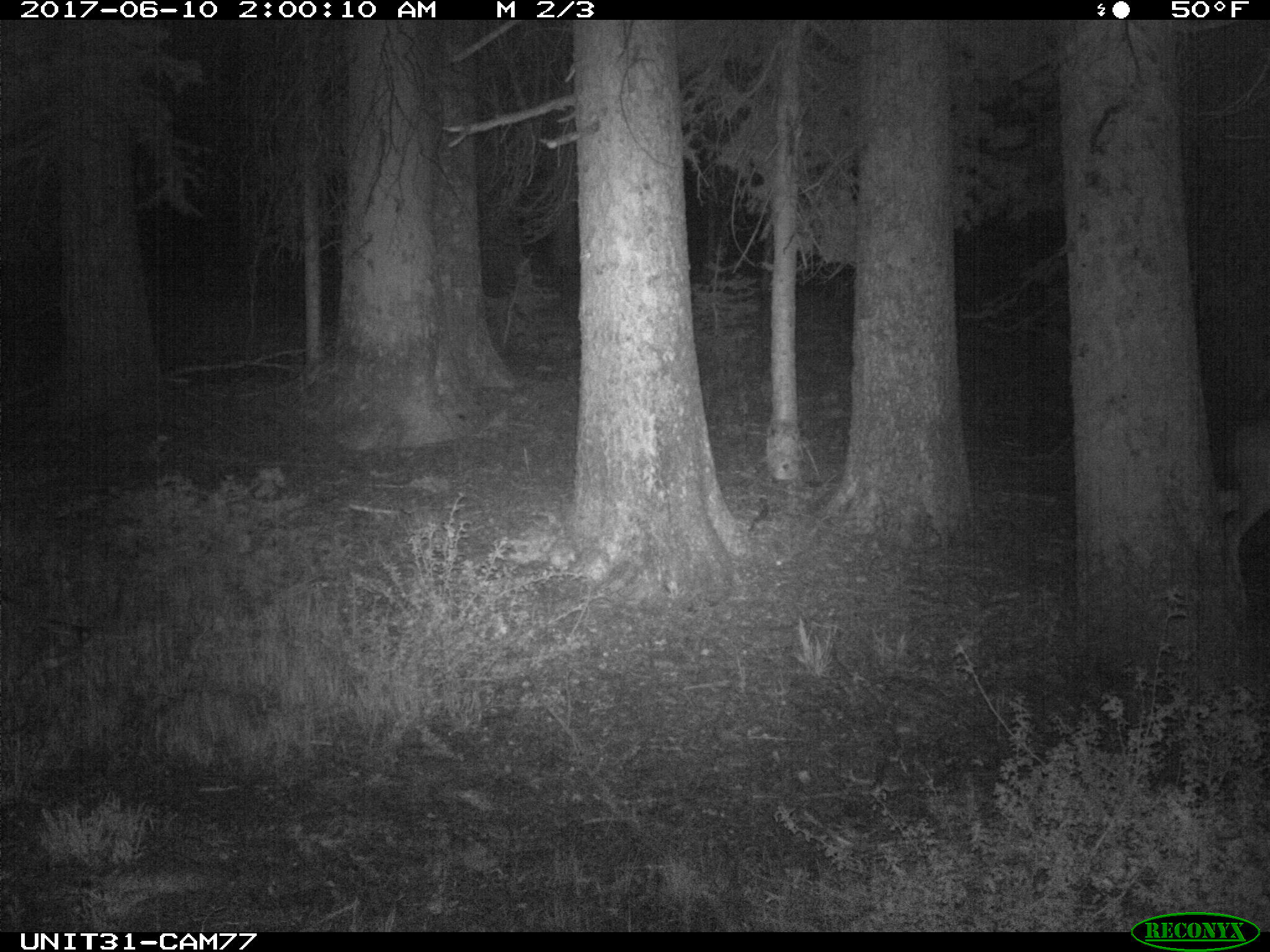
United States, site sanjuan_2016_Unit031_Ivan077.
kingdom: Animalia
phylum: Chordata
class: Mammalia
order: Artiodactyla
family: Cervidae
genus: Odocoileus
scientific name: Odocoileus hemionus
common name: mule deer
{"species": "Odocoileus hemionus (mule deer)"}